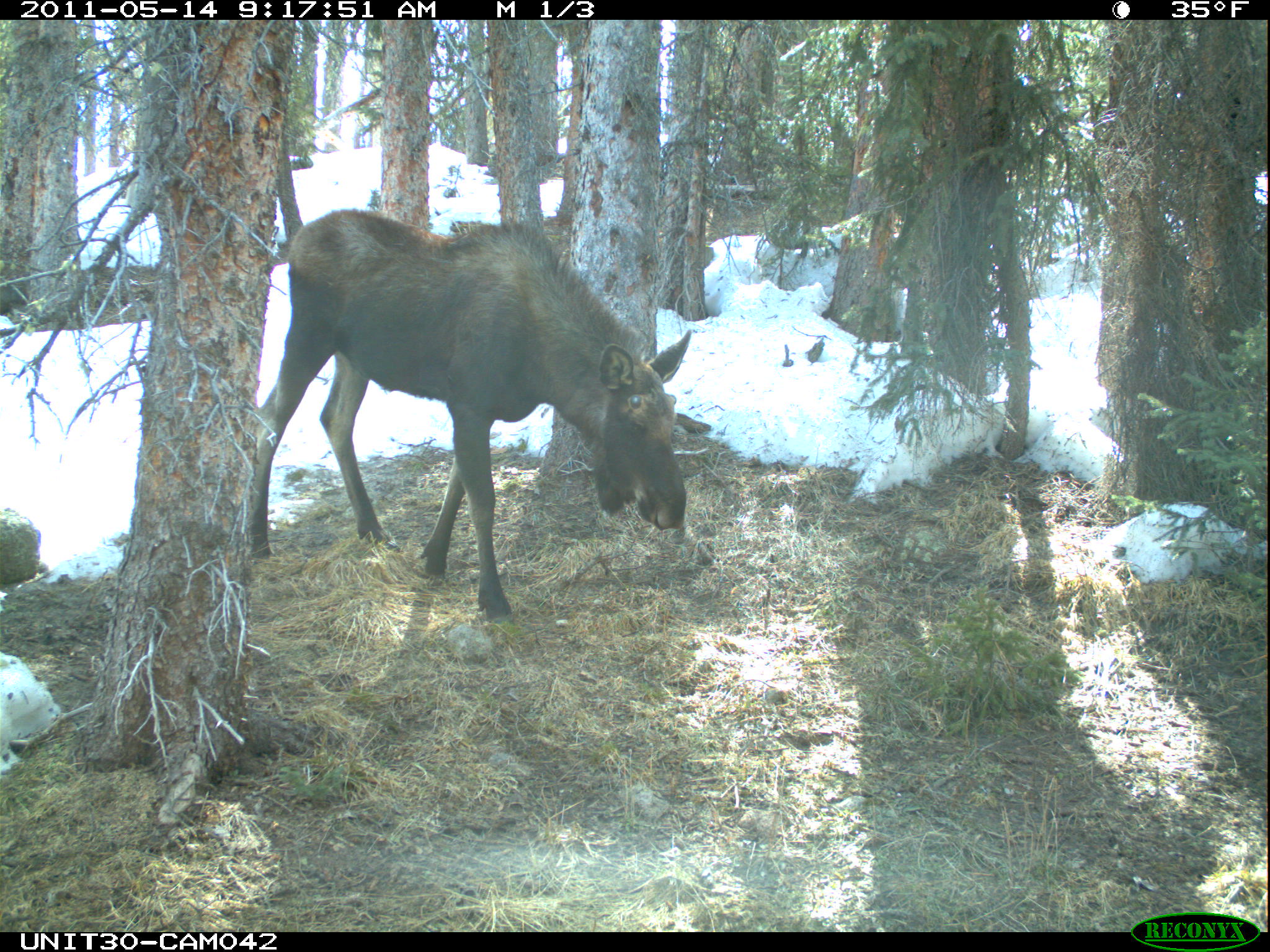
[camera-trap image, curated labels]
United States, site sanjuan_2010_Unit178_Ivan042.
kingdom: Animalia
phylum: Chordata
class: Mammalia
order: Artiodactyla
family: Cervidae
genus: Alces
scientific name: Alces alces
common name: moose